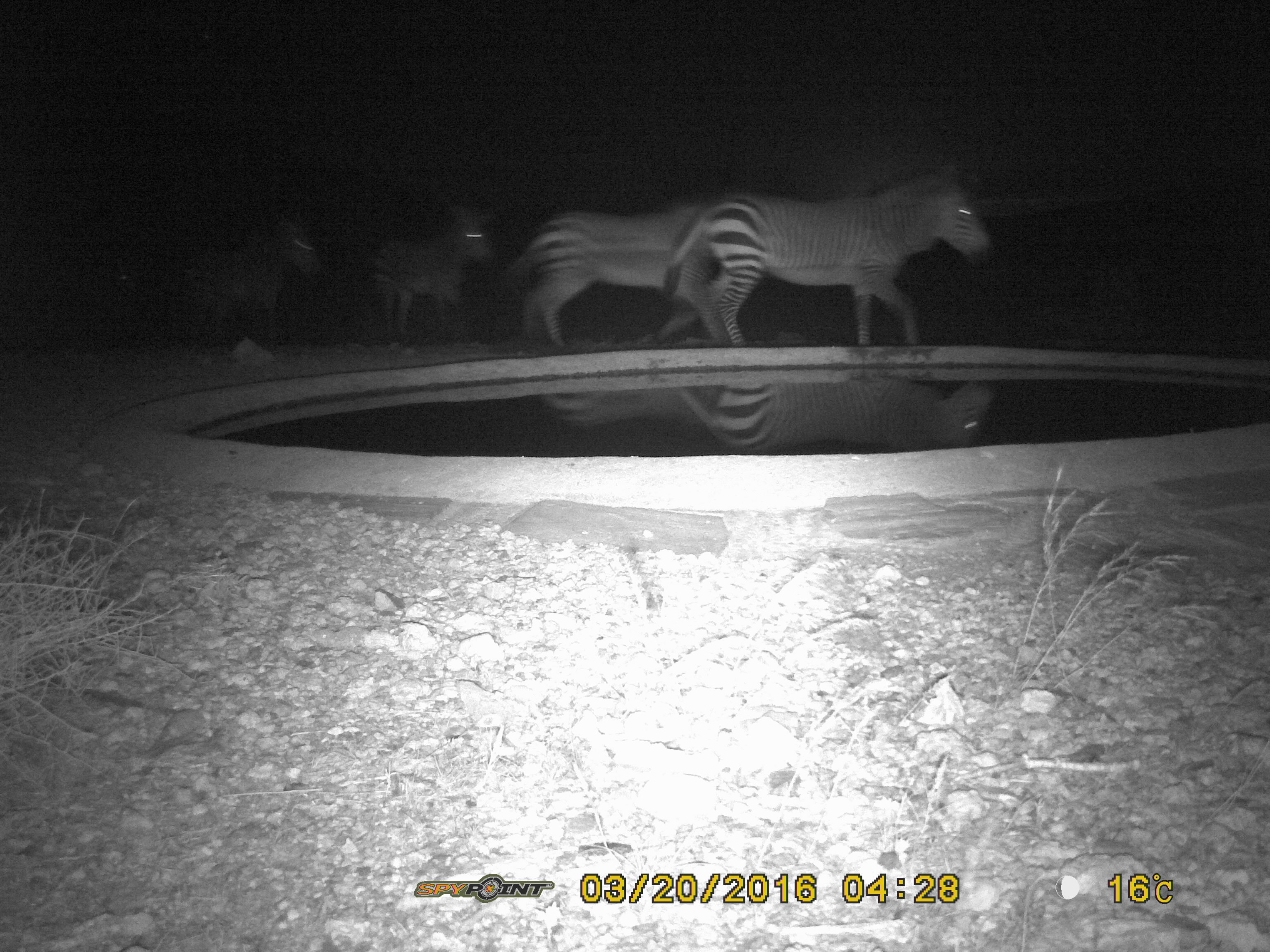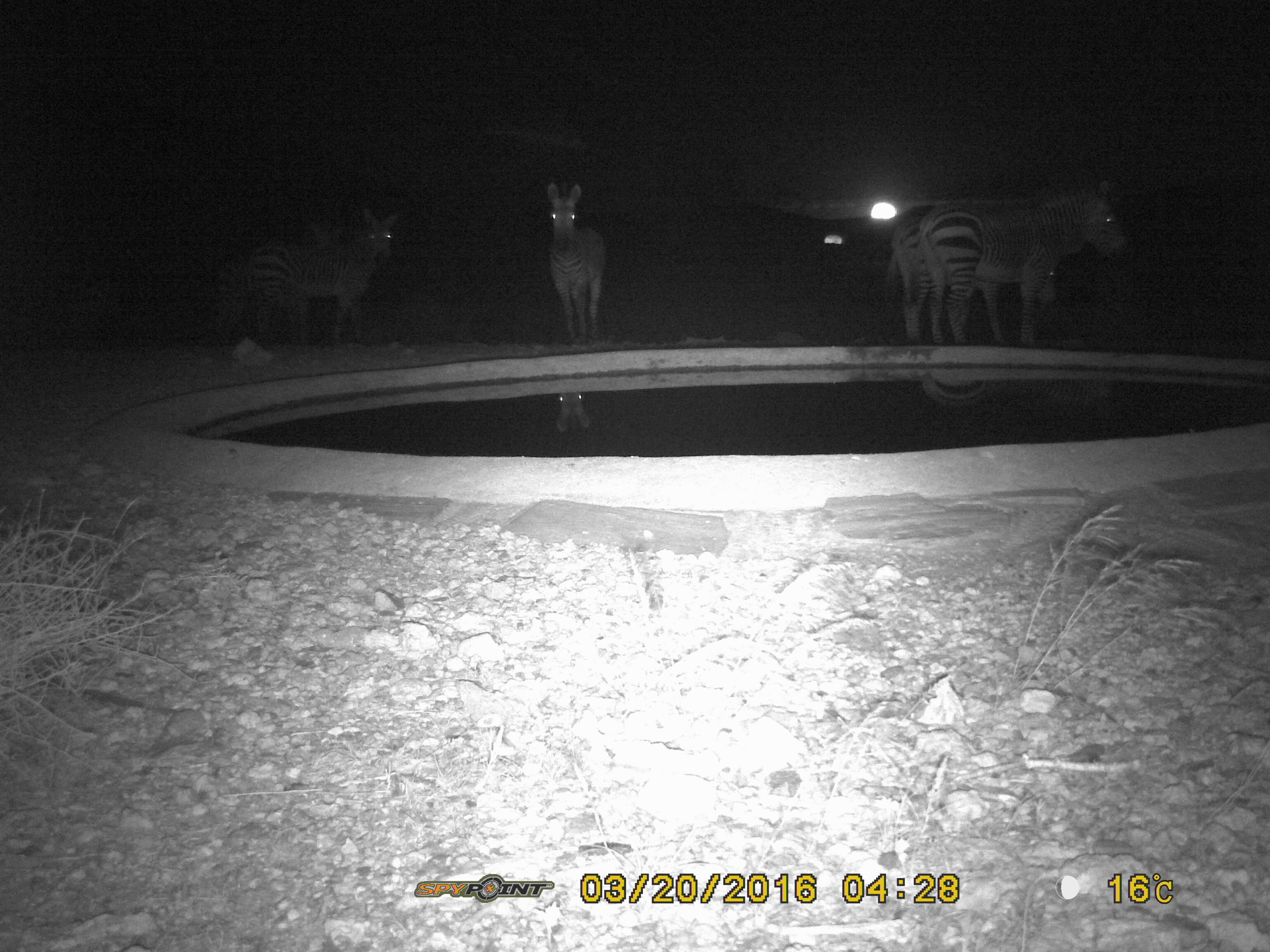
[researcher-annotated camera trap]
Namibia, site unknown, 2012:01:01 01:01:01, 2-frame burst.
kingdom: Animalia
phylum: Chordata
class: Mammalia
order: Perissodactyla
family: Equidae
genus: Equus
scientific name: Equus zebra hartmannae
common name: hartmann's mountain zebra